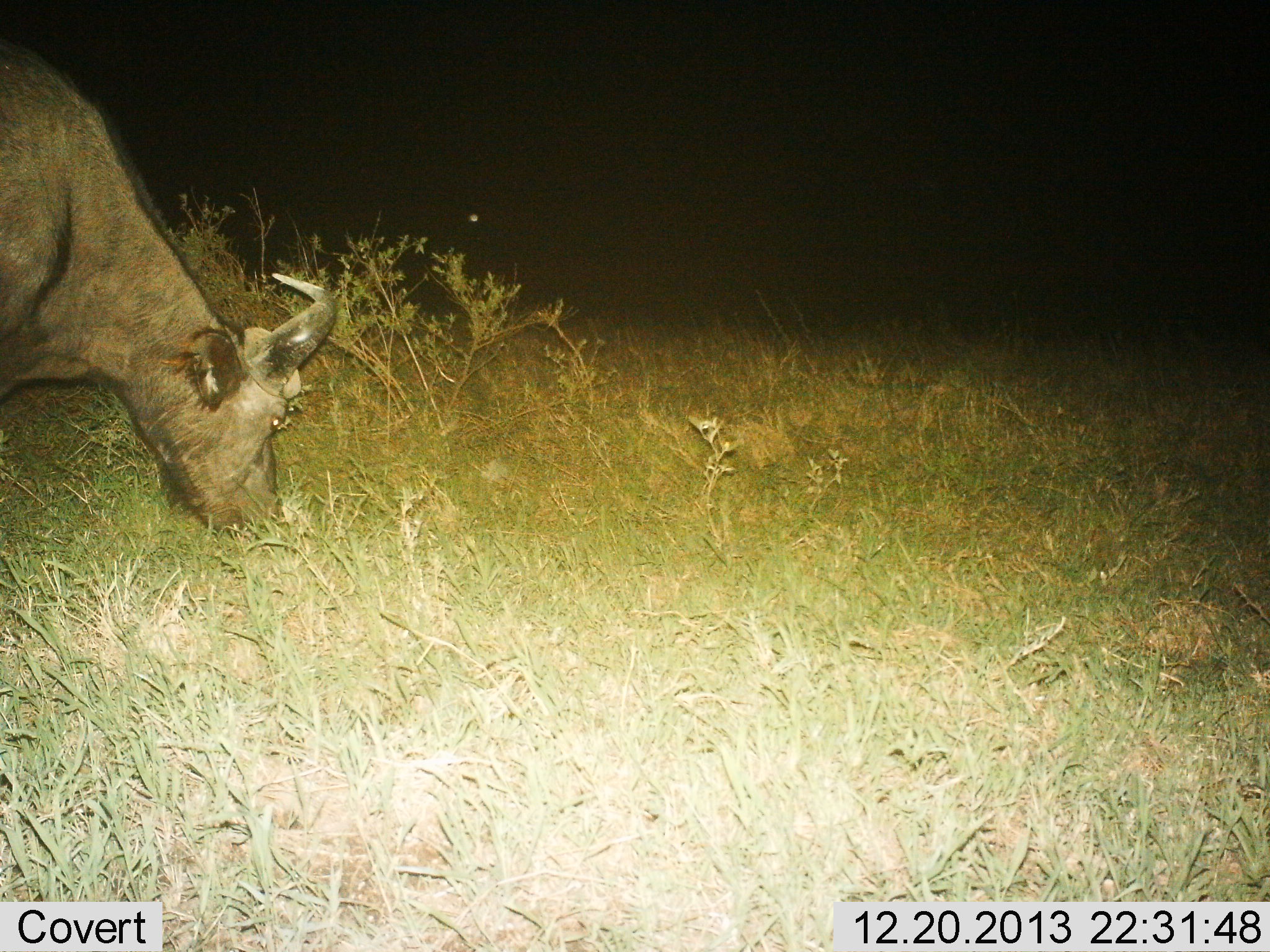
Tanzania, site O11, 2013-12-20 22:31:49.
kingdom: Animalia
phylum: Chordata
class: Mammalia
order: Artiodactyla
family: Bovidae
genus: Syncerus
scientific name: Syncerus caffer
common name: cape buffalo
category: buffalo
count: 1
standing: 20%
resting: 0%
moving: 0%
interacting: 0%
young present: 0%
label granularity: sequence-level